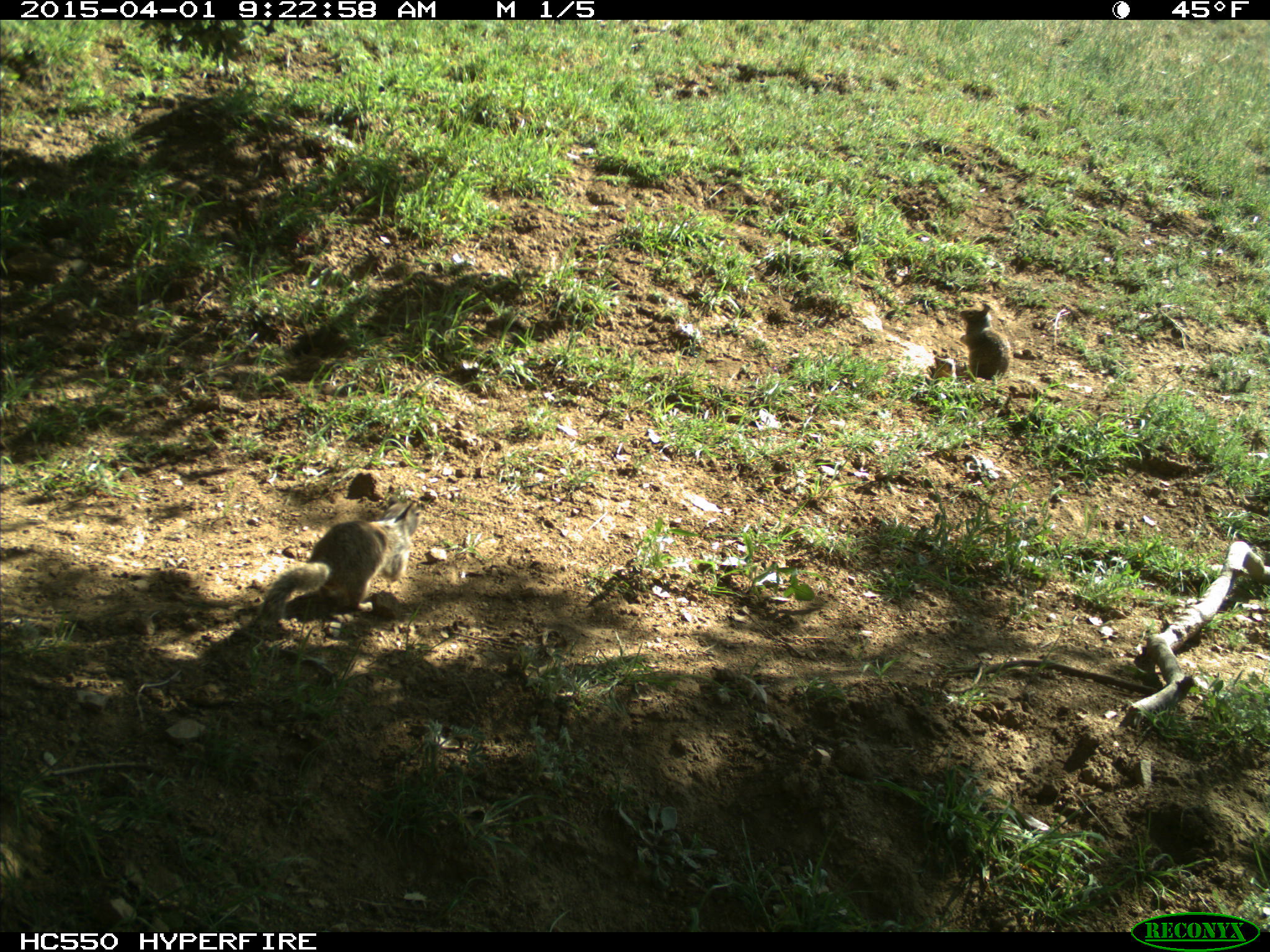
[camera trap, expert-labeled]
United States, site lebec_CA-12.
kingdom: Animalia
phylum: Chordata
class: Mammalia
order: Rodentia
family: Sciuridae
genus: Otospermophilus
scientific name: Otospermophilus beecheyi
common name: california ground squirrel